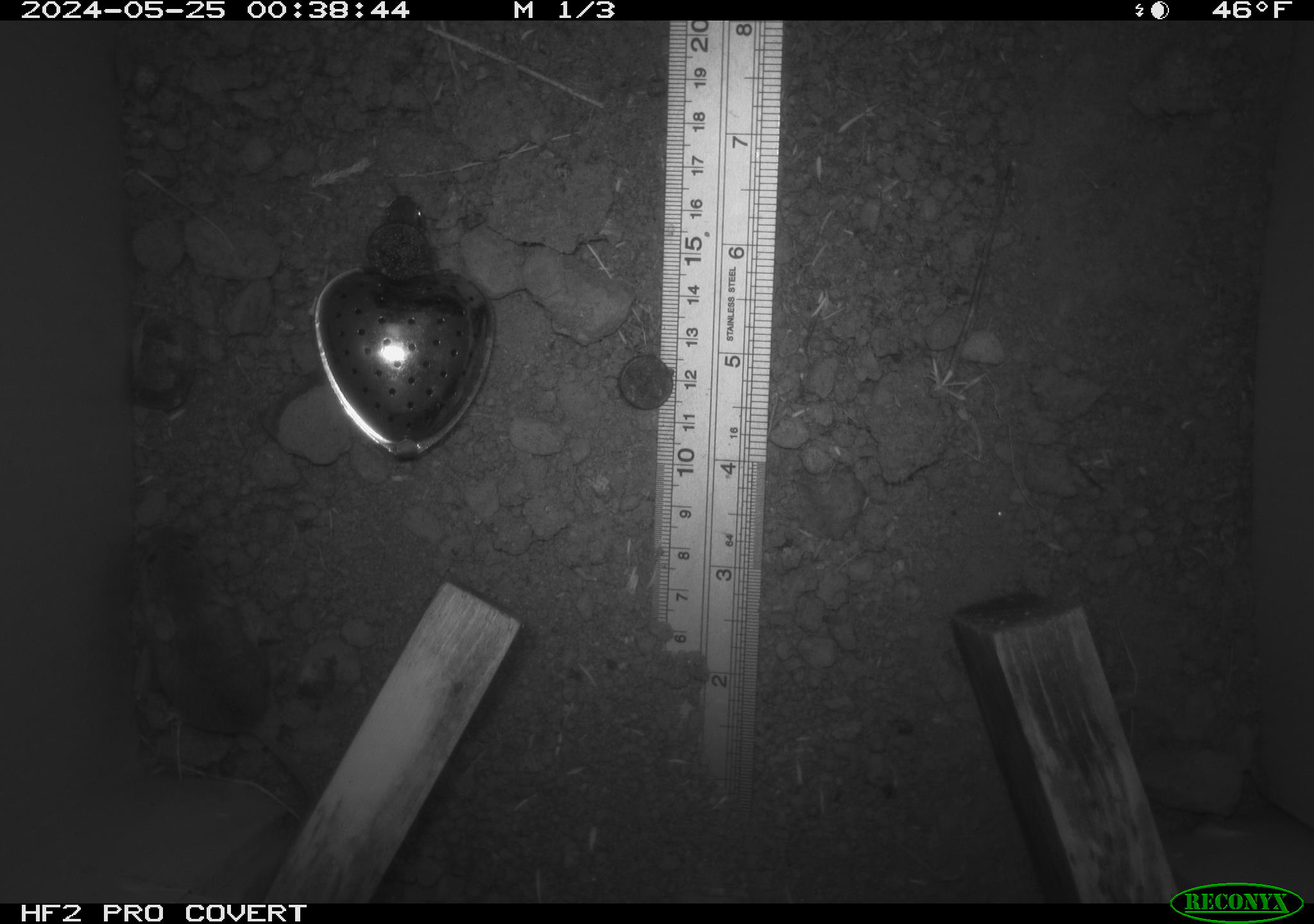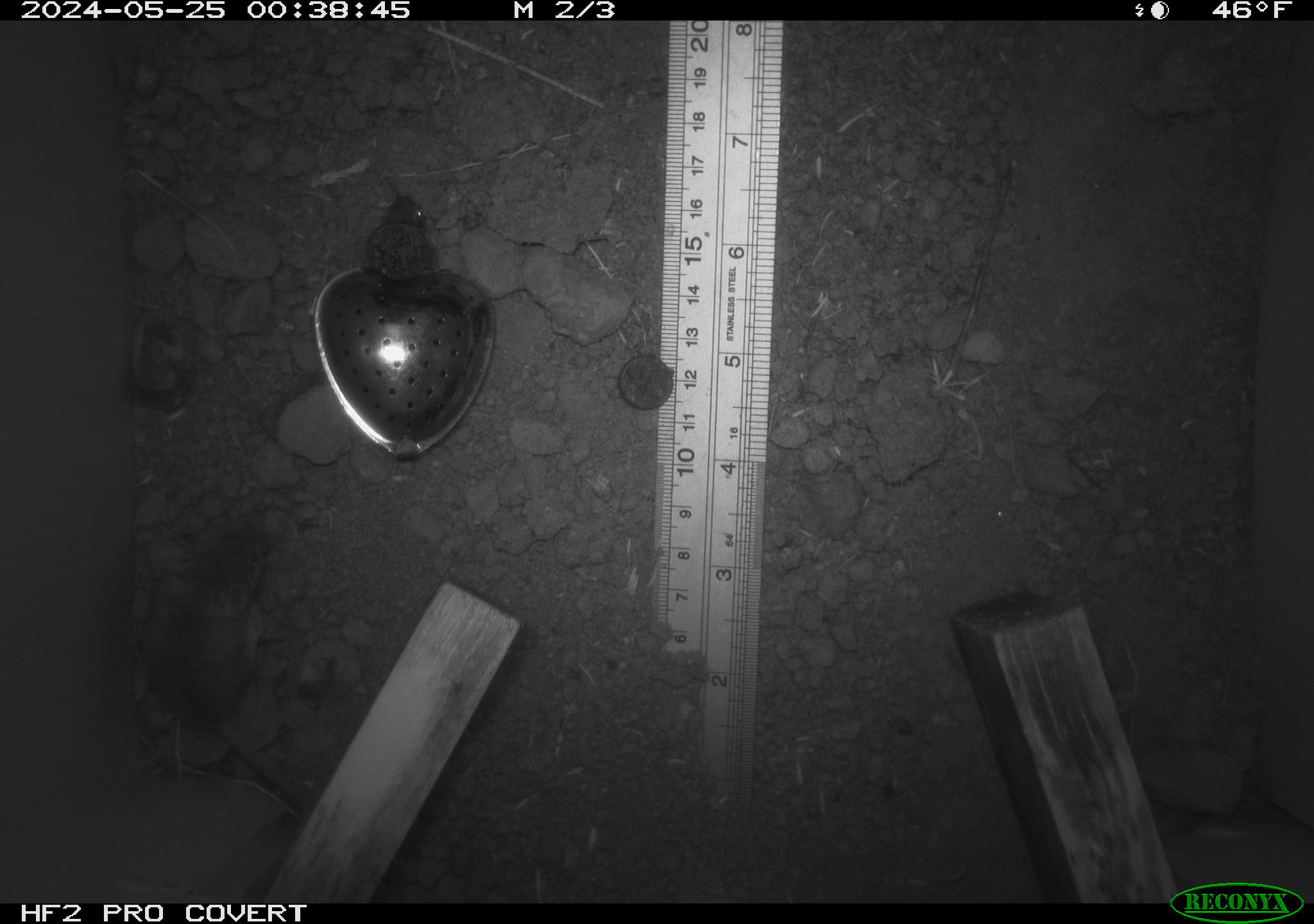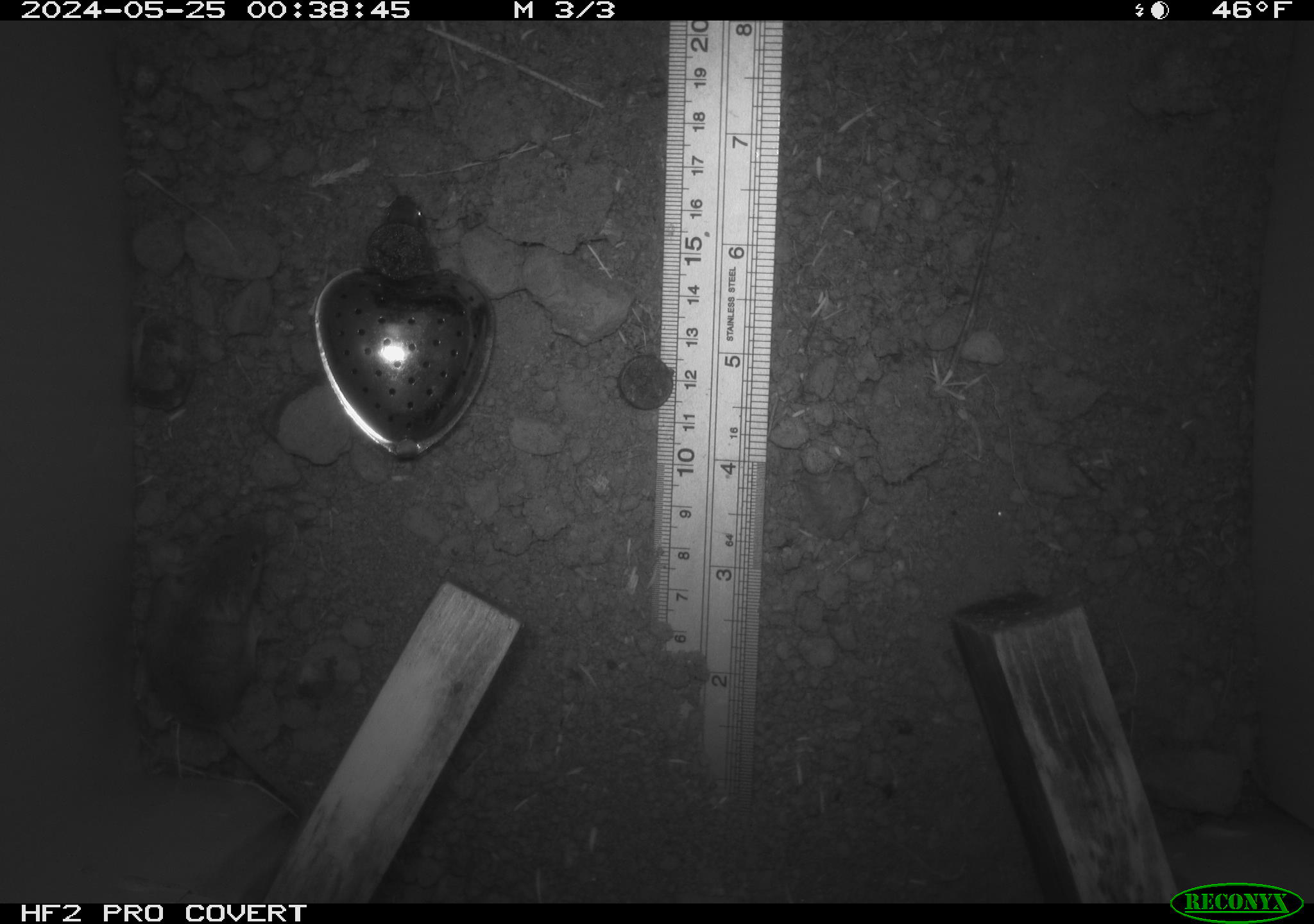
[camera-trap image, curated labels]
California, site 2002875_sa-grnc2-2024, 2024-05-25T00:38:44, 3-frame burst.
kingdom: Animalia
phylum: Chordata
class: Mammalia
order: Rodentia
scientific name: Rodentia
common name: mouse species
Mouse species (Rodentia).